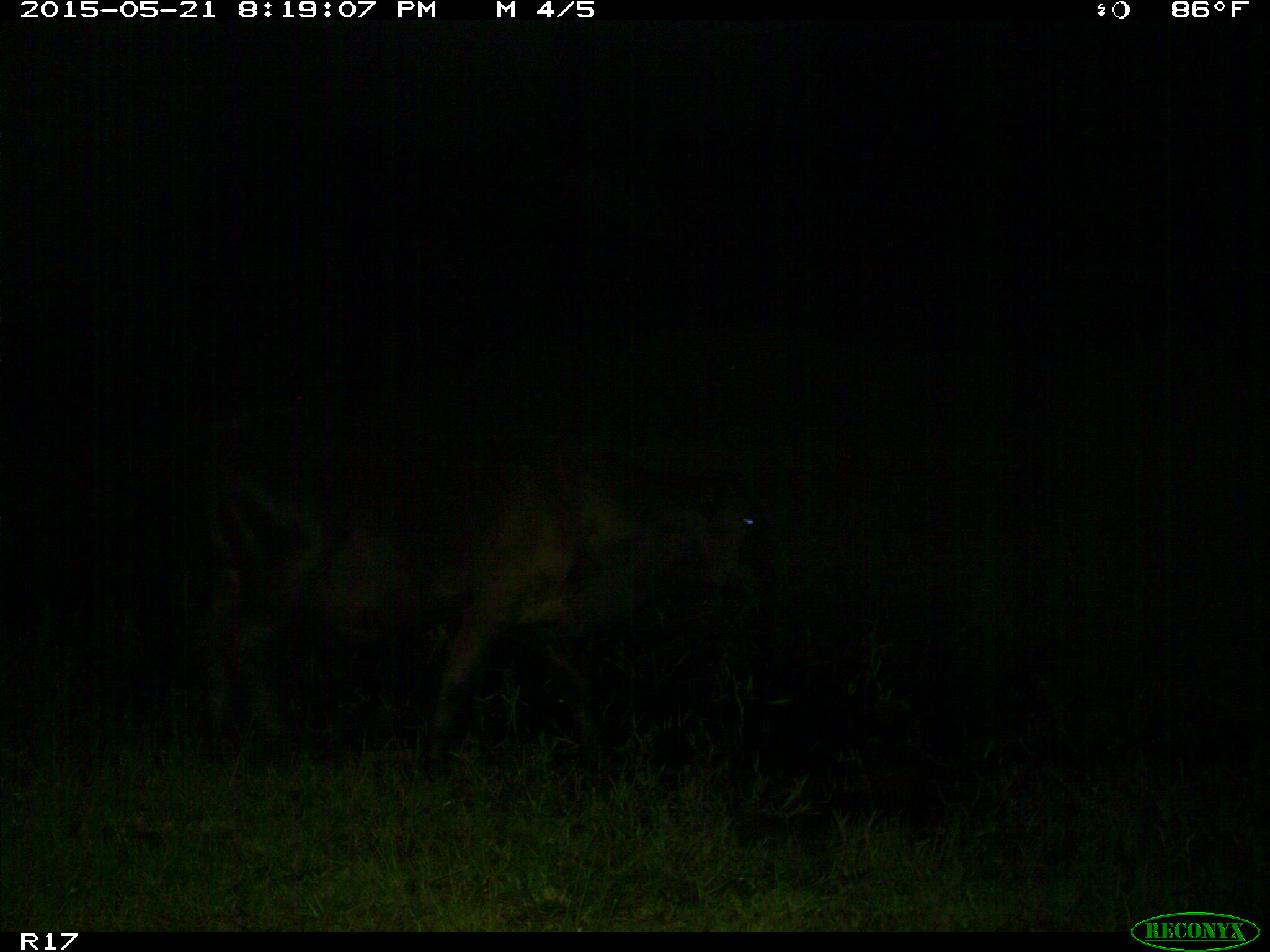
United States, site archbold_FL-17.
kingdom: Animalia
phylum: Chordata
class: Mammalia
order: Artiodactyla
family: Bovidae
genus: Bos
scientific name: Bos taurus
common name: domestic cow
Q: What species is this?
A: Bos taurus (domestic cow).